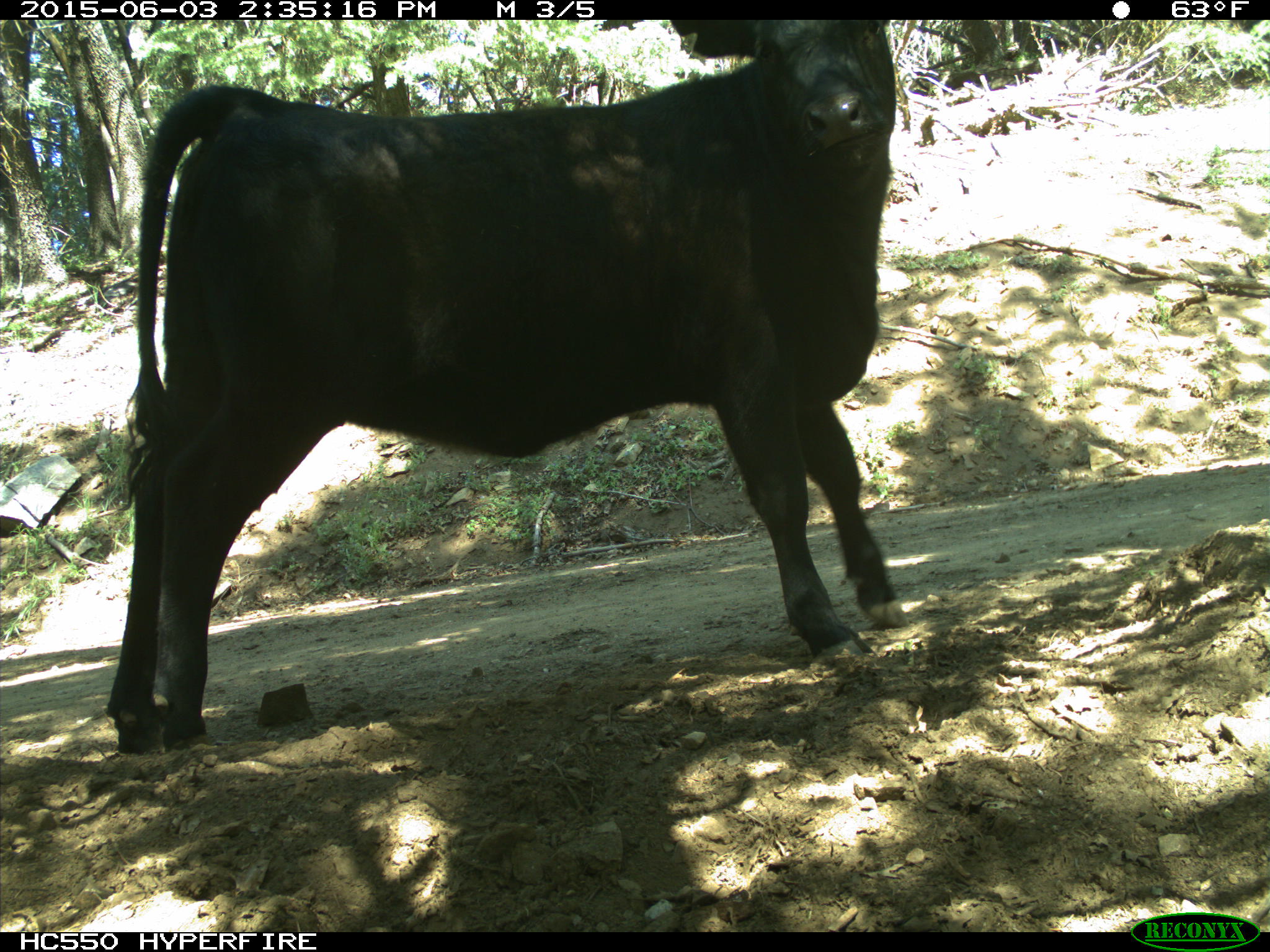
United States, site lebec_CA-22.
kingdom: Animalia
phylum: Chordata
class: Mammalia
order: Artiodactyla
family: Bovidae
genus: Bos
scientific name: Bos taurus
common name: domestic cow